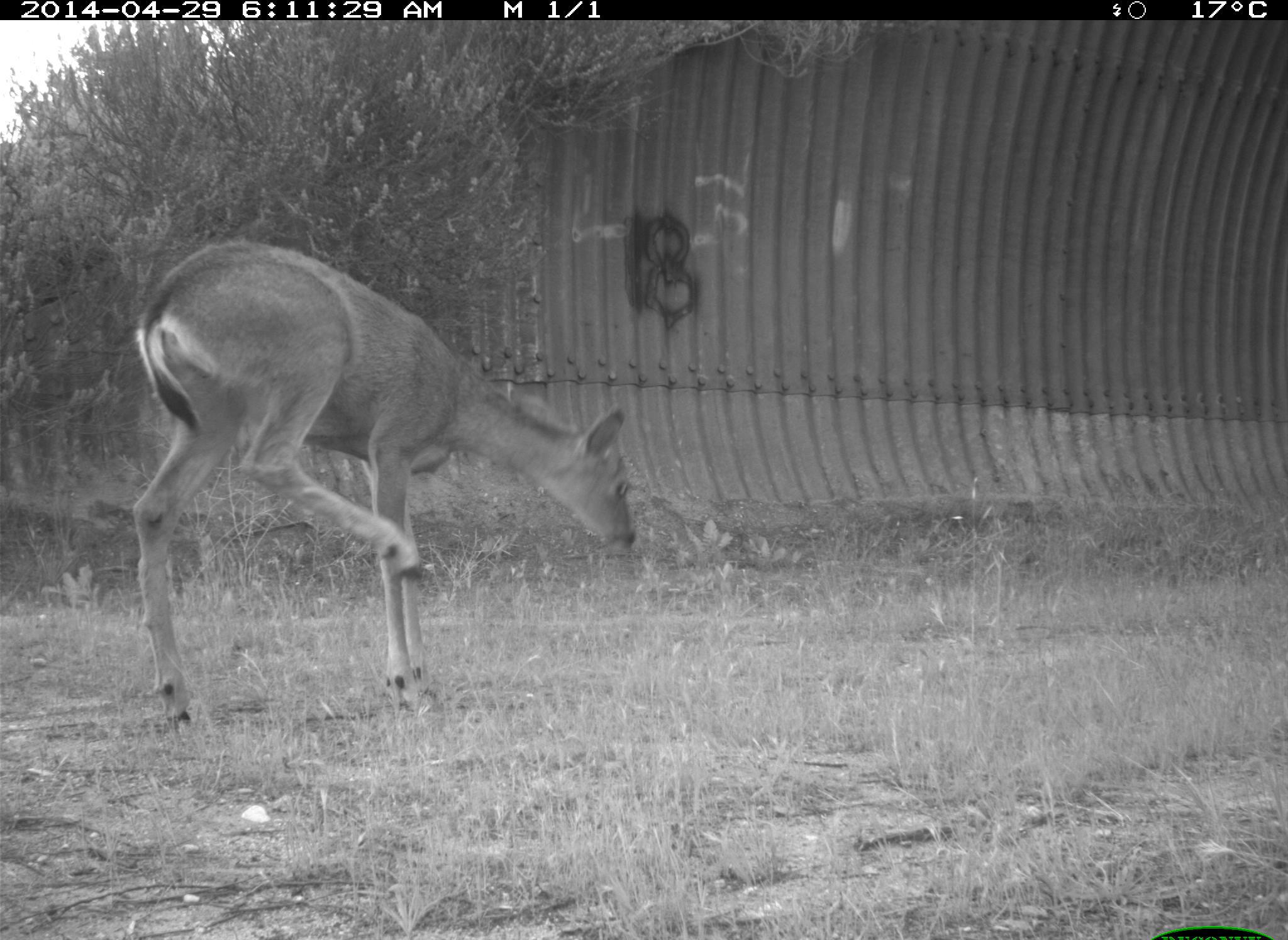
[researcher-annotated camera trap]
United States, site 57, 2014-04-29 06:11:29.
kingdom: Animalia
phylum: Chordata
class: Mammalia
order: Artiodactyla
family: Cervidae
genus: Odocoileus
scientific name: Odocoileus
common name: deer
Deer (Odocoileus).